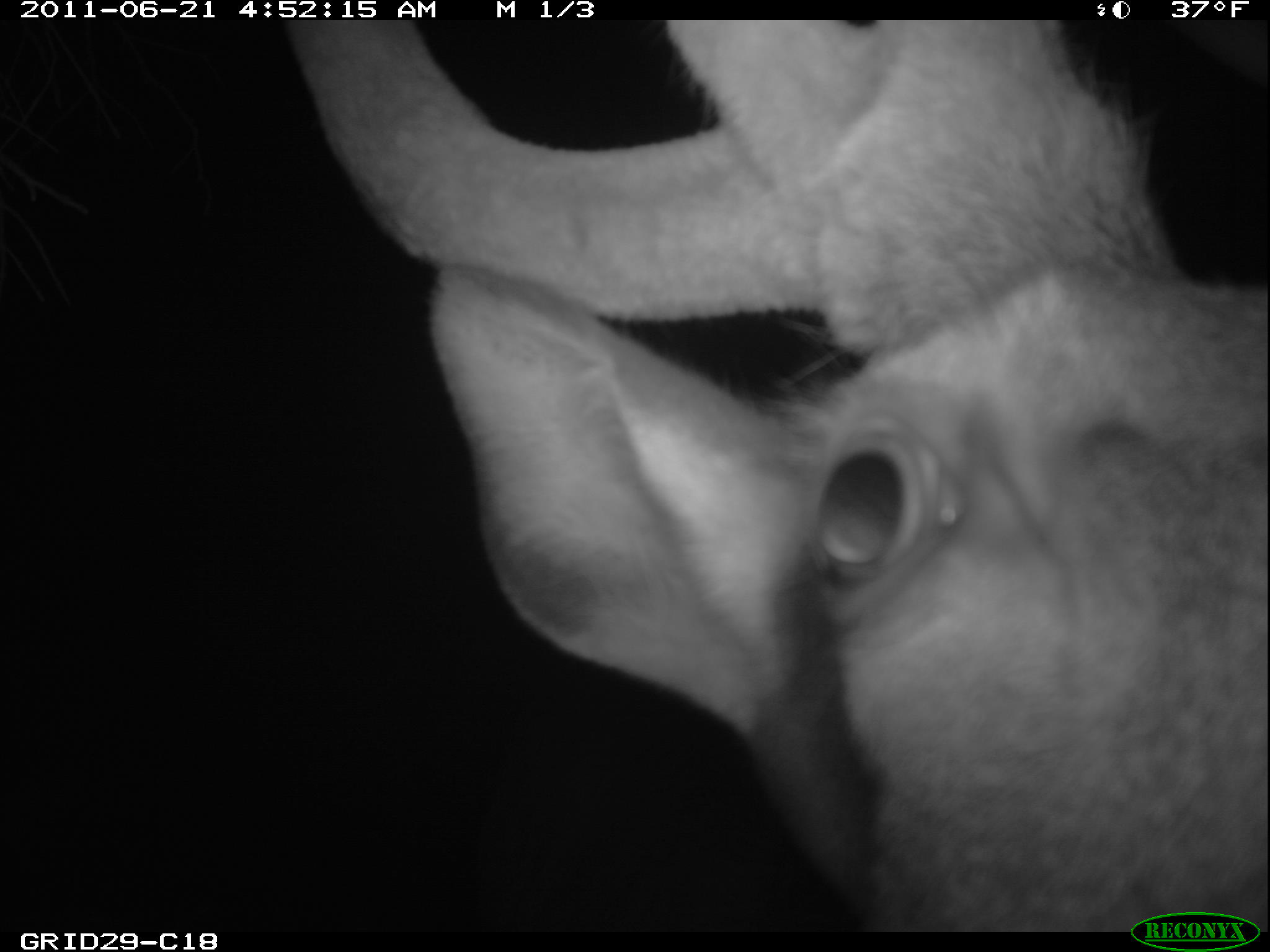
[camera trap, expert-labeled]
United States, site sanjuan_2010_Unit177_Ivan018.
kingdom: Animalia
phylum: Chordata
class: Mammalia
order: Artiodactyla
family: Cervidae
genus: Cervus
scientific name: Cervus elaphus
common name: red deer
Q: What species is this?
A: Cervus elaphus (red deer).